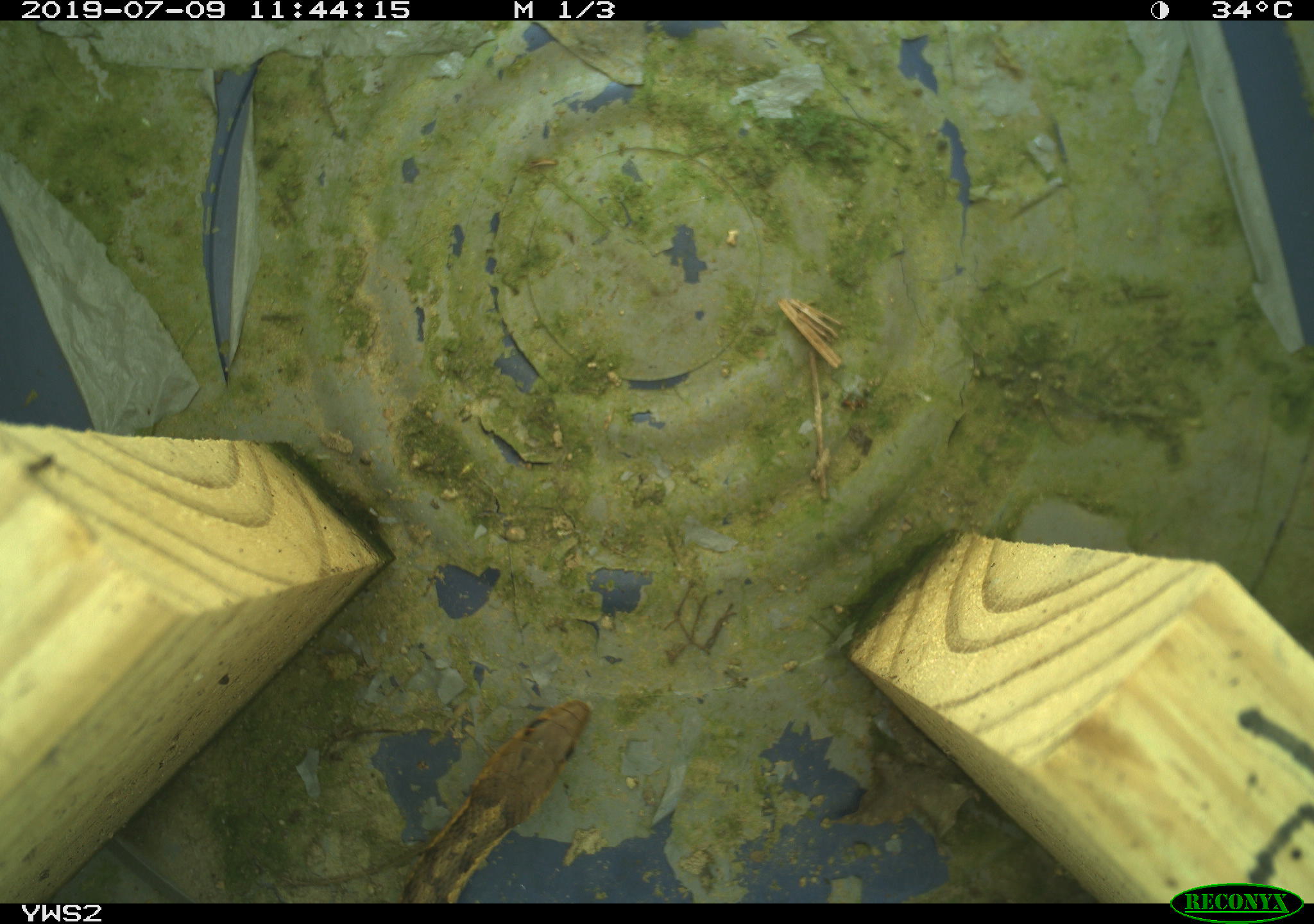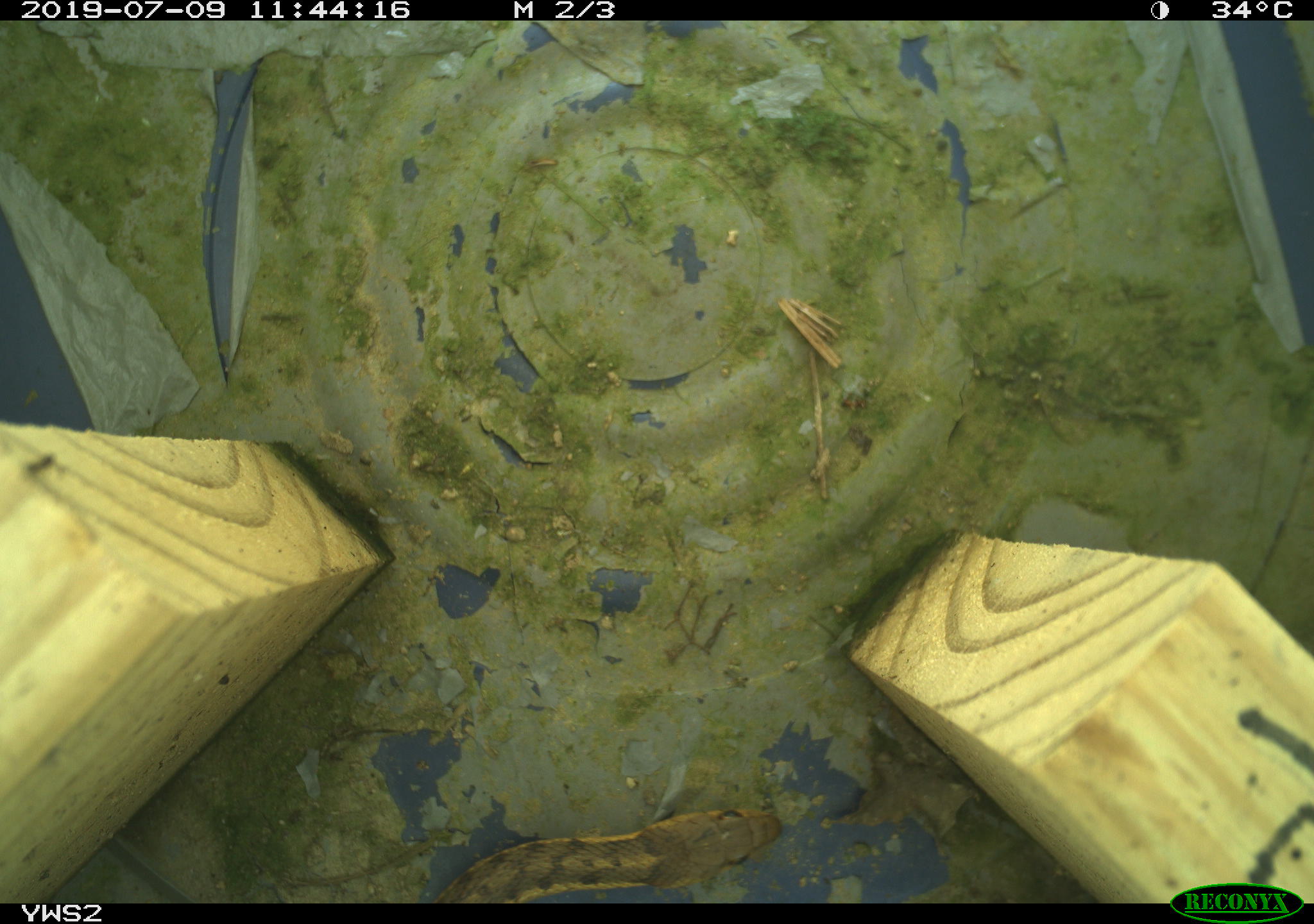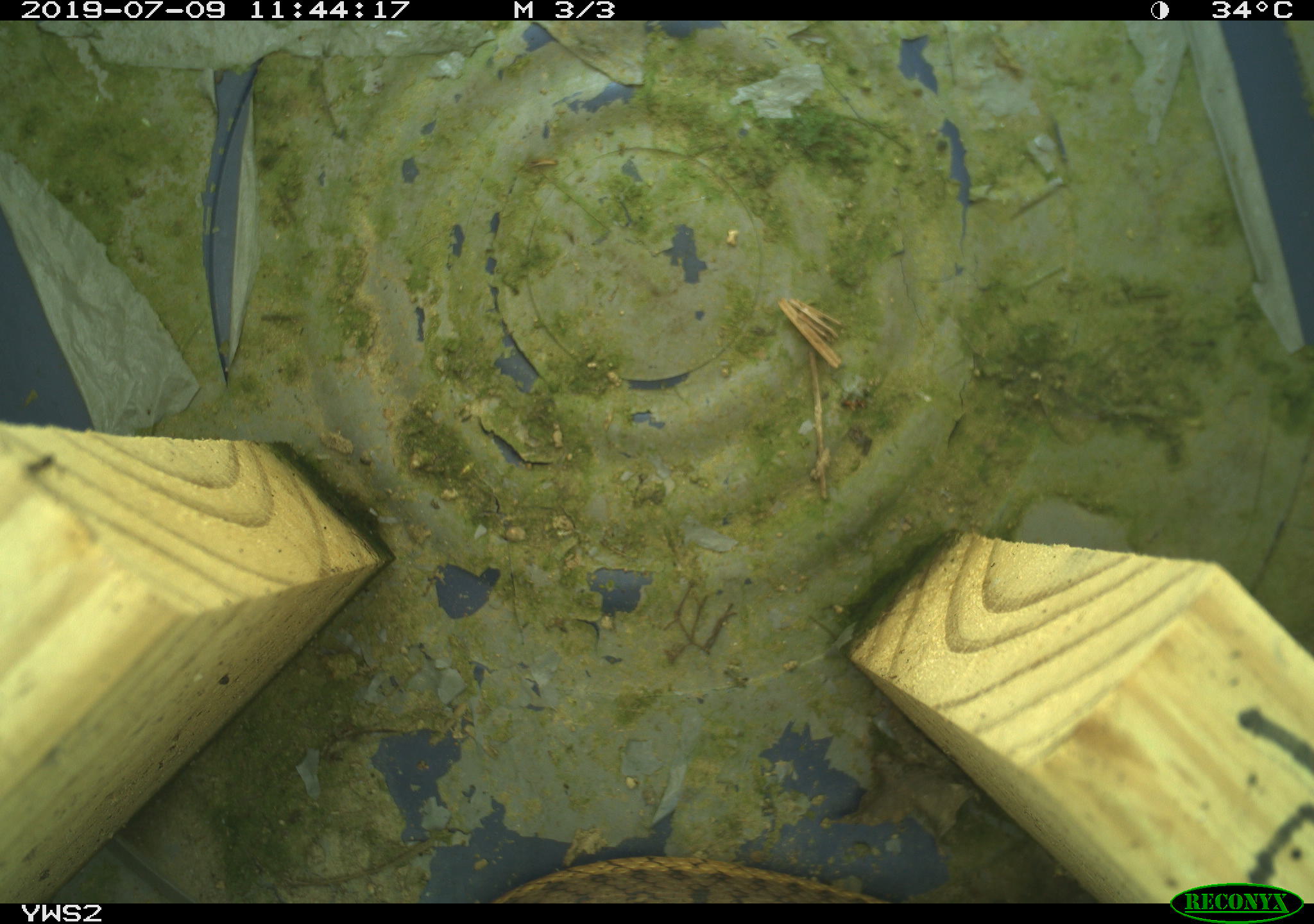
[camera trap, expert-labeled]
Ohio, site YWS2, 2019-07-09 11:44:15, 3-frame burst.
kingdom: Animalia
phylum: Chordata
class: Reptilia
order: Squamata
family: Colubridae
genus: Thamnophis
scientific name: Thamnophis sirtalis sirtalis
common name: eastern gartersnake